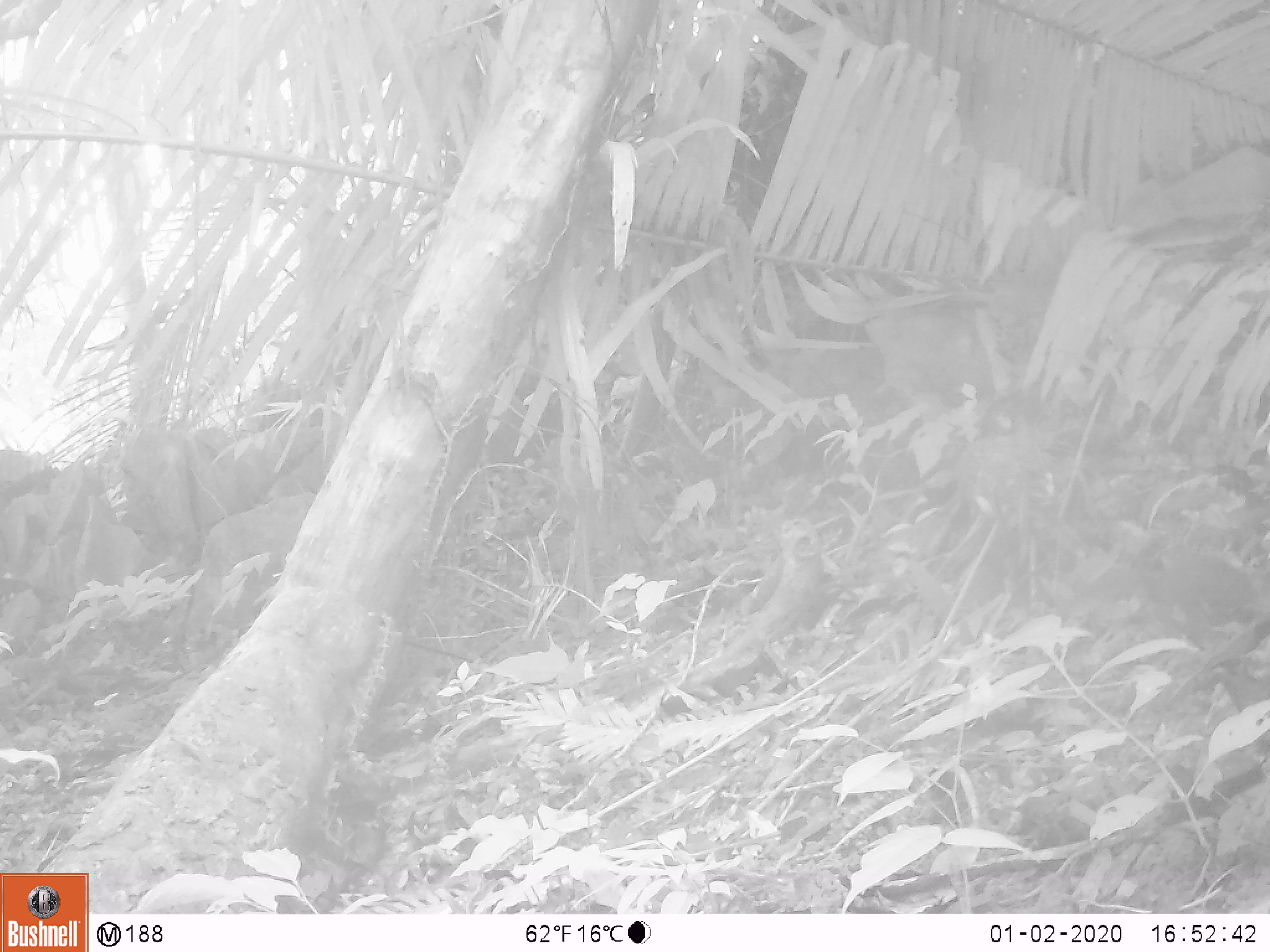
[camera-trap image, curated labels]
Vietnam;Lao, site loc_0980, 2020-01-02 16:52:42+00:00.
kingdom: Animalia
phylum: Chordata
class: Mammalia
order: Rodentia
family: Sciuridae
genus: Dremomys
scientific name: Dremomys rufigenis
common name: red-cheeked squirrel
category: red cheeked squirrel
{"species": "red cheeked squirrel (red-cheeked squirrel) (Dremomys rufigenis)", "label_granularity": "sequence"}